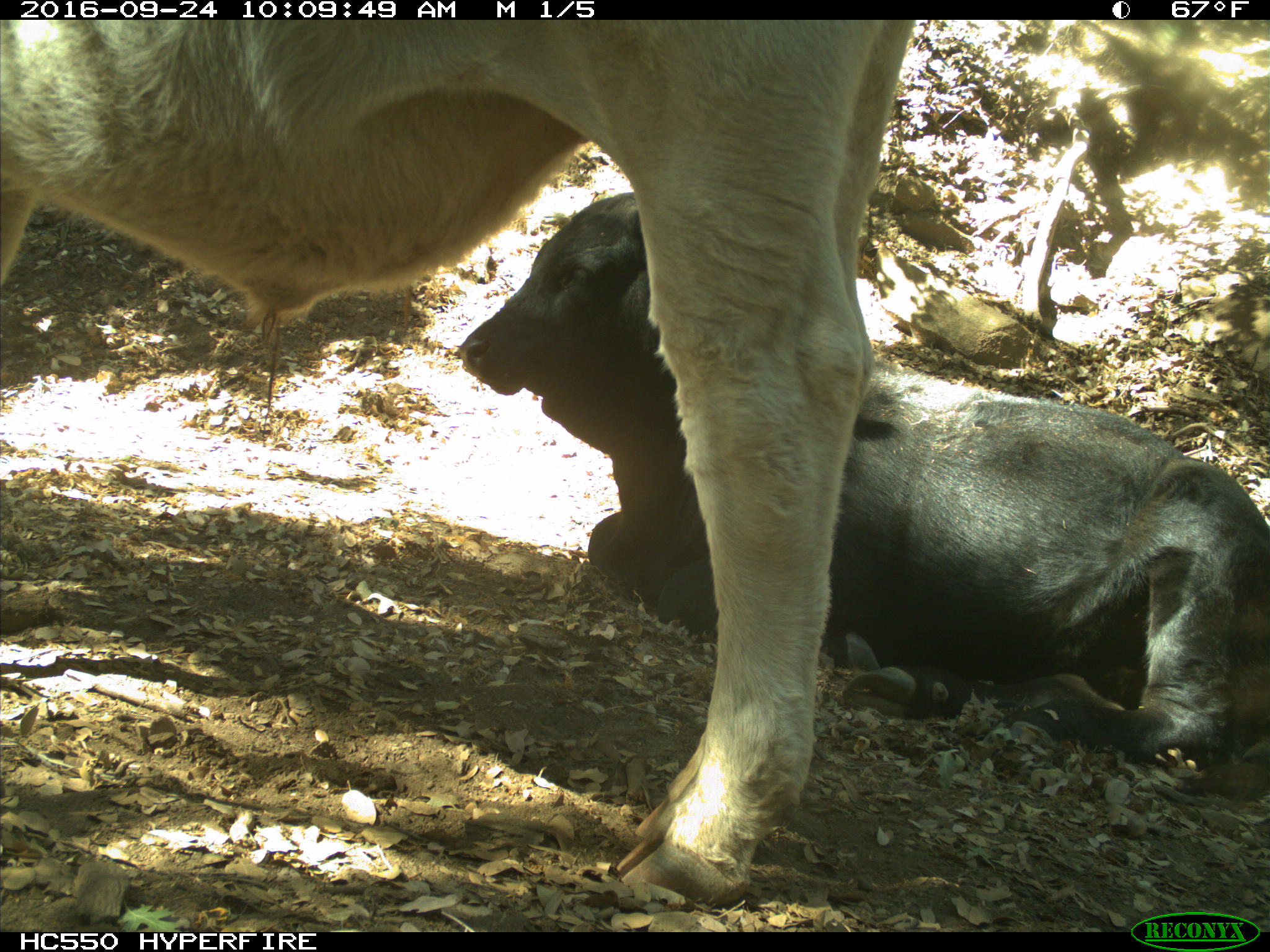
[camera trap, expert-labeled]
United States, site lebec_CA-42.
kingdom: Animalia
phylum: Chordata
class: Mammalia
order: Artiodactyla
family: Bovidae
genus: Bos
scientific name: Bos taurus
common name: domestic cow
Bos taurus (domestic cow).